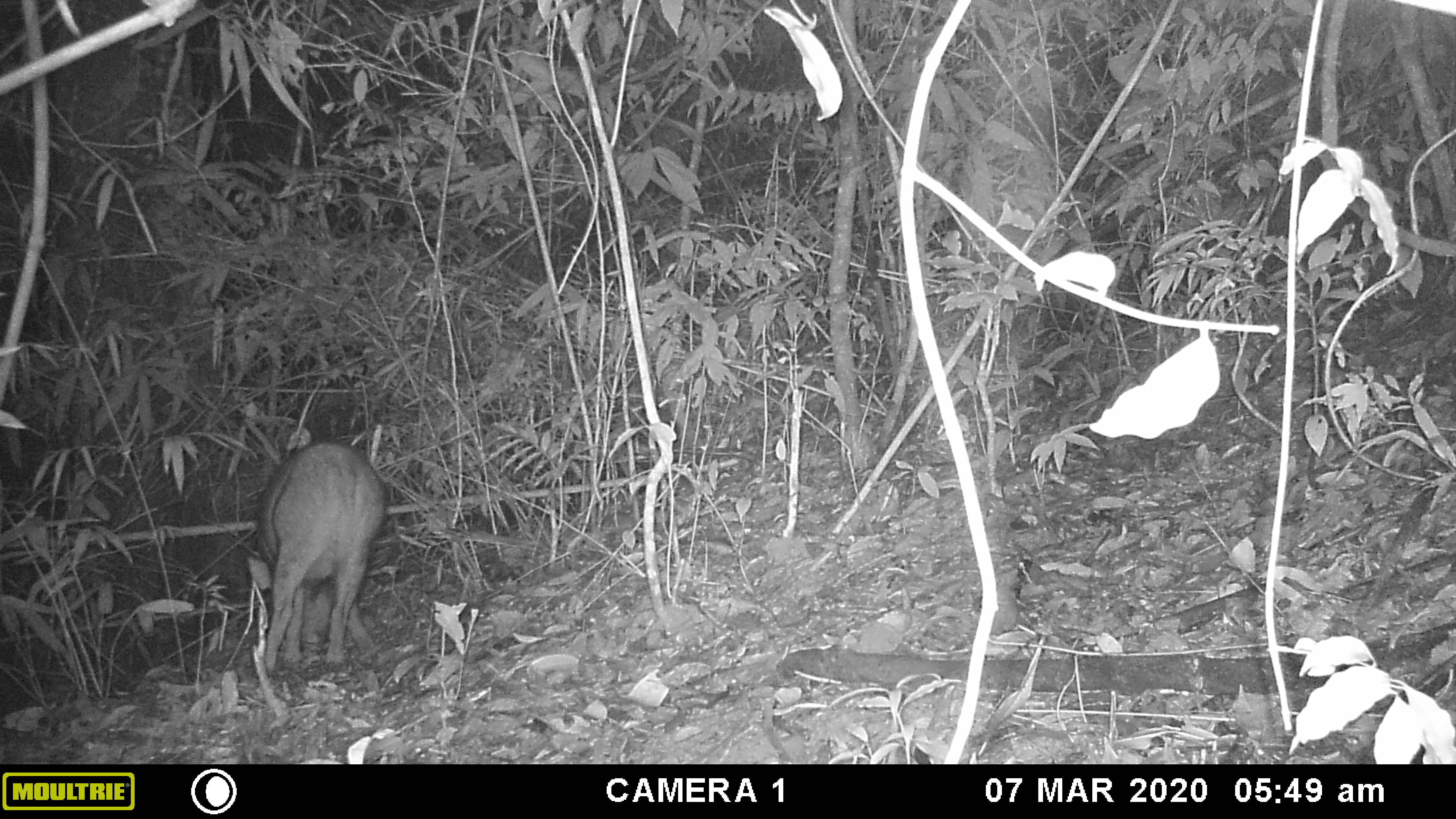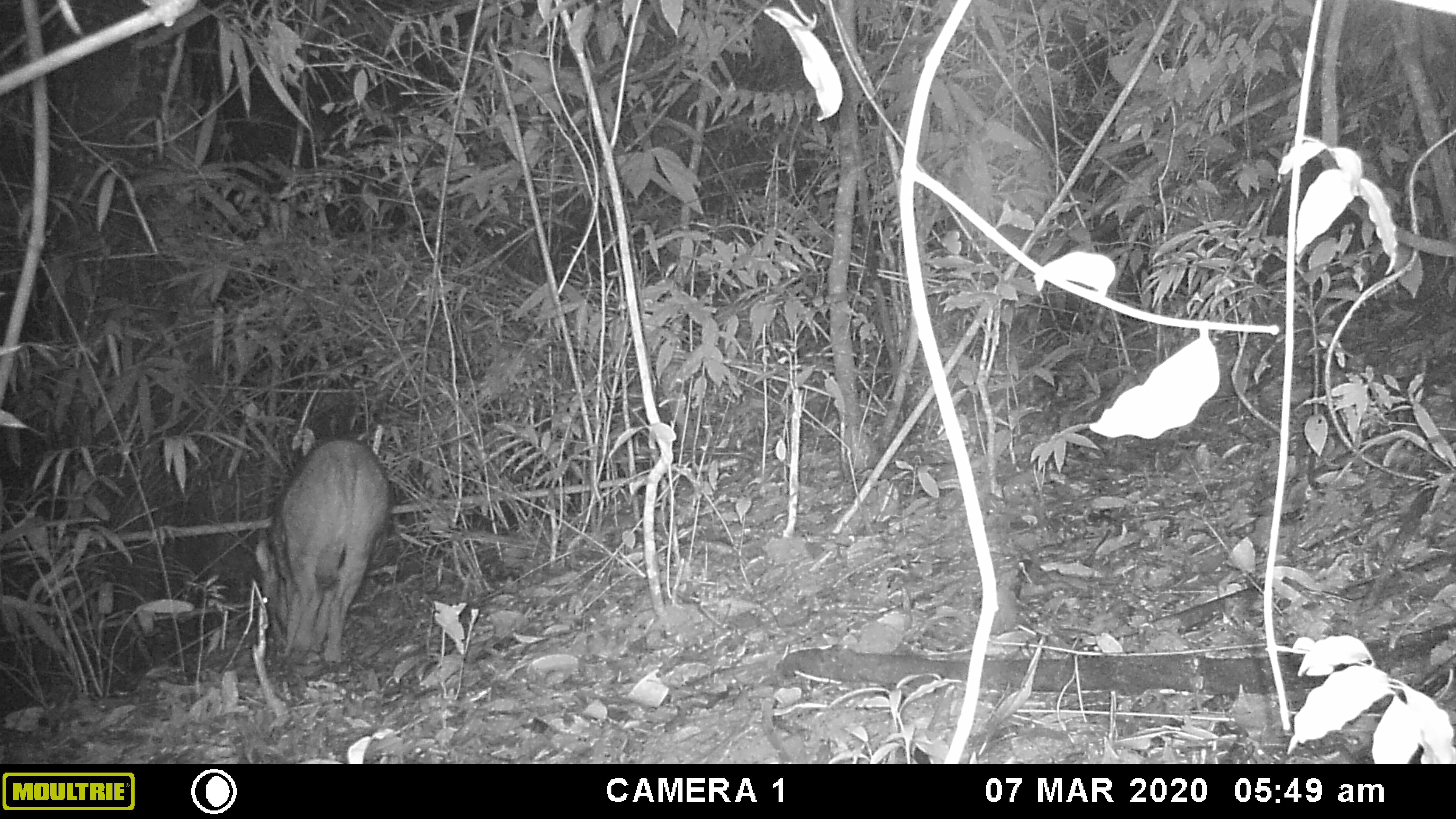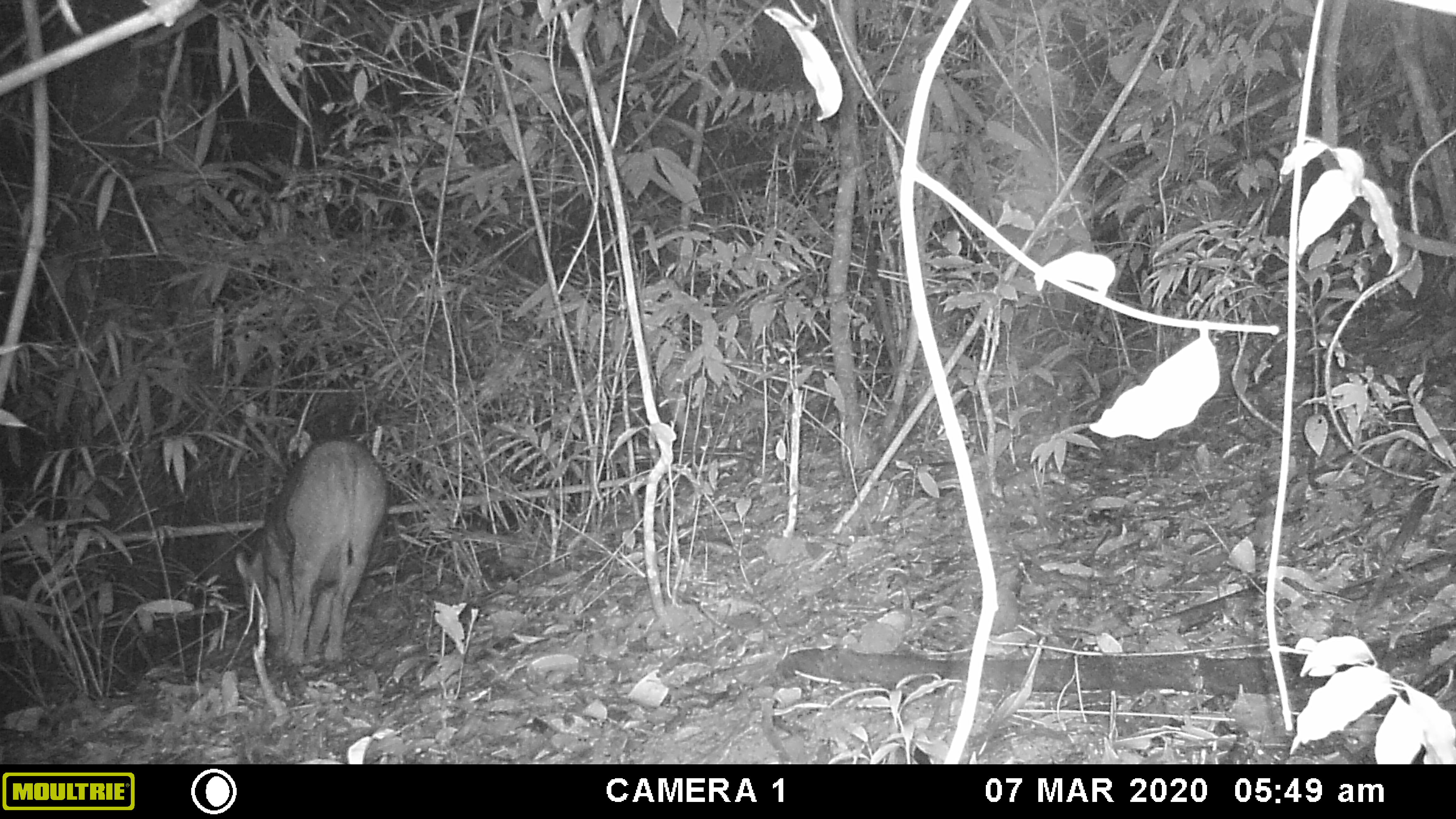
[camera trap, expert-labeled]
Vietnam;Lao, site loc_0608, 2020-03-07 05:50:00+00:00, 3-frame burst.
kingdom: Animalia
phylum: Chordata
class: Mammalia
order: Artiodactyla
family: Suidae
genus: Sus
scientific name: Sus scrofa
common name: eurasian wild pig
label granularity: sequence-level